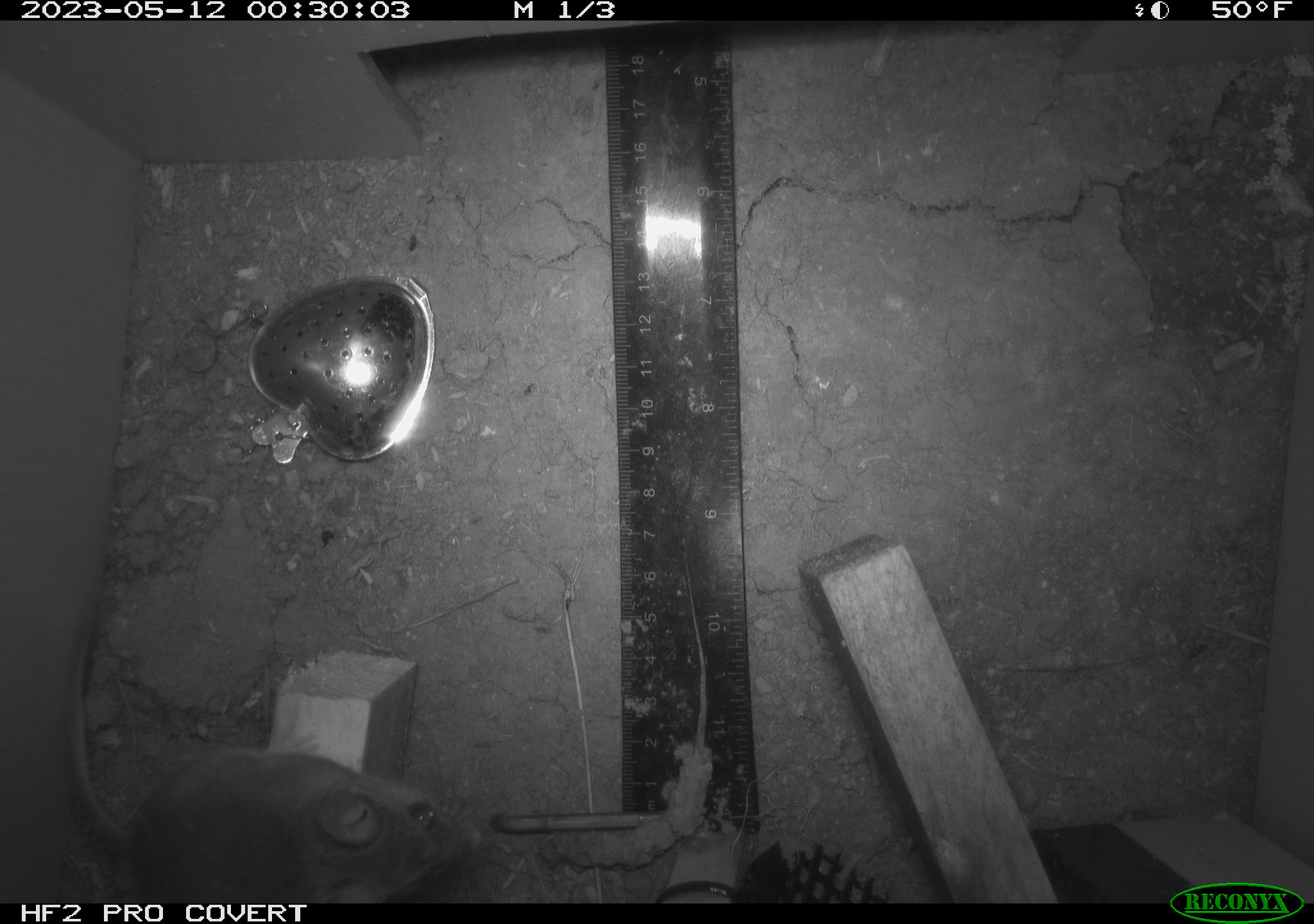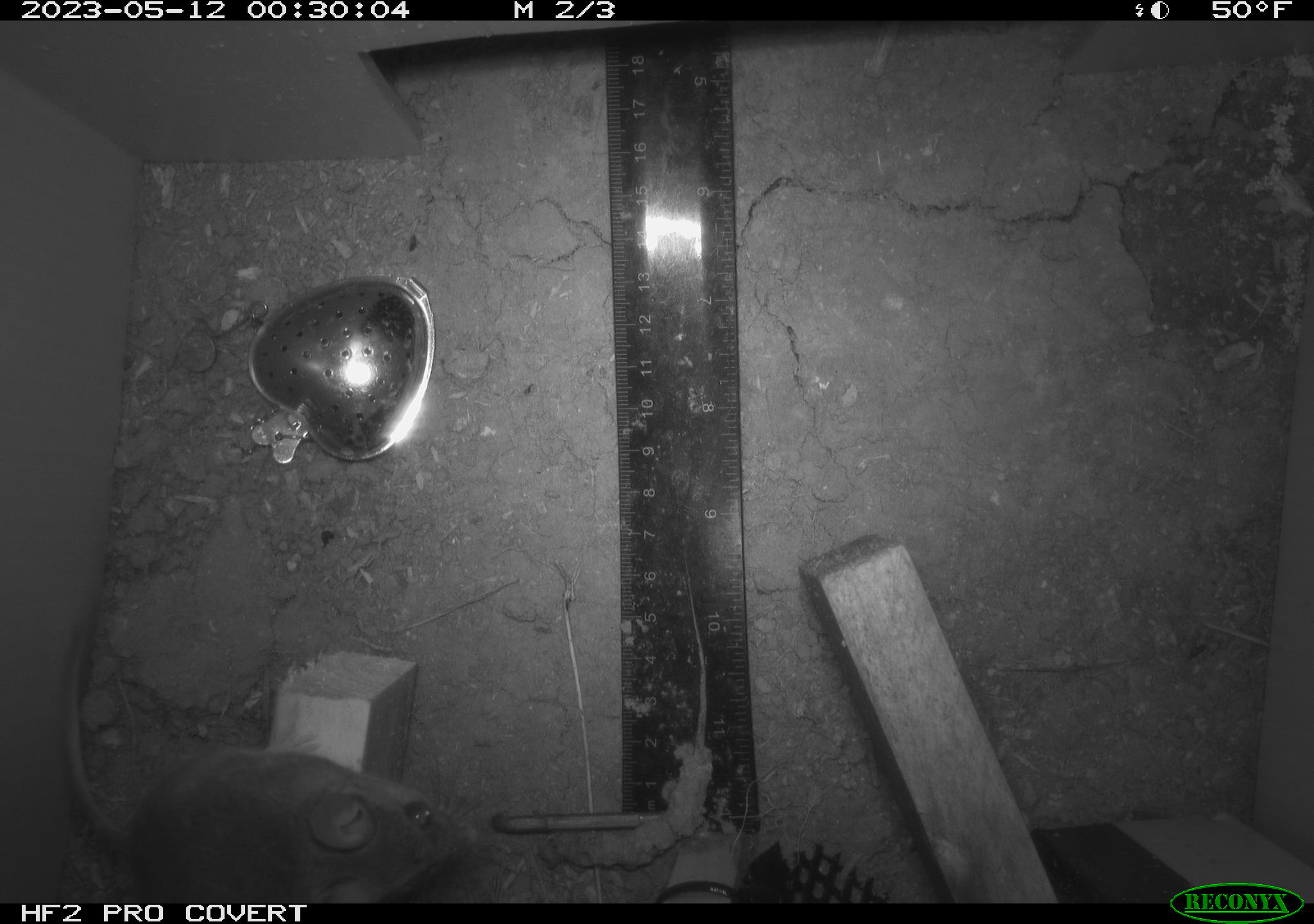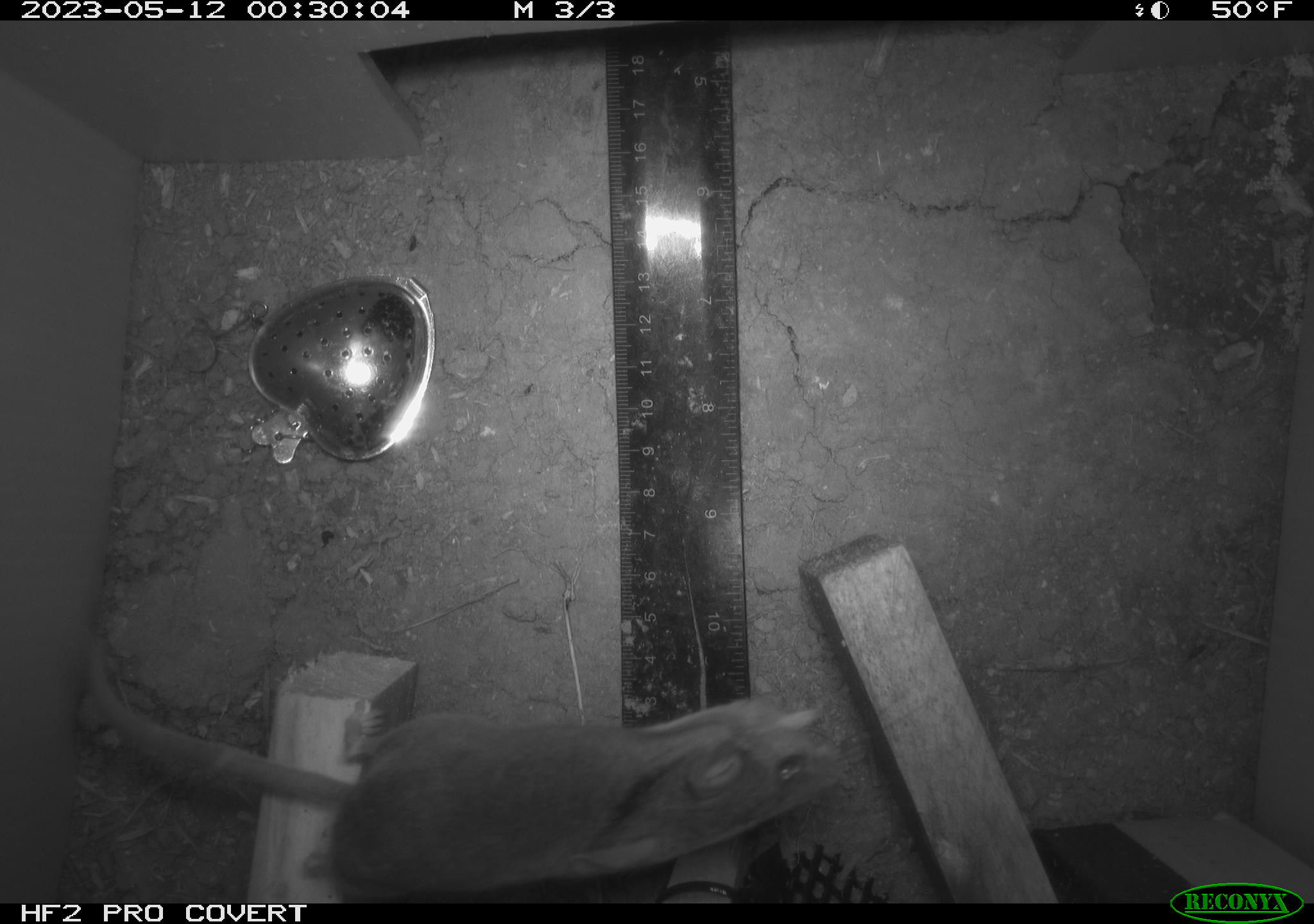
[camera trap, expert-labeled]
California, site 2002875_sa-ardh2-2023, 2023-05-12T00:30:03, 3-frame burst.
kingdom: Animalia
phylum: Chordata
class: Mammalia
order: Rodentia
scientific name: Rodentia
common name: mouse species